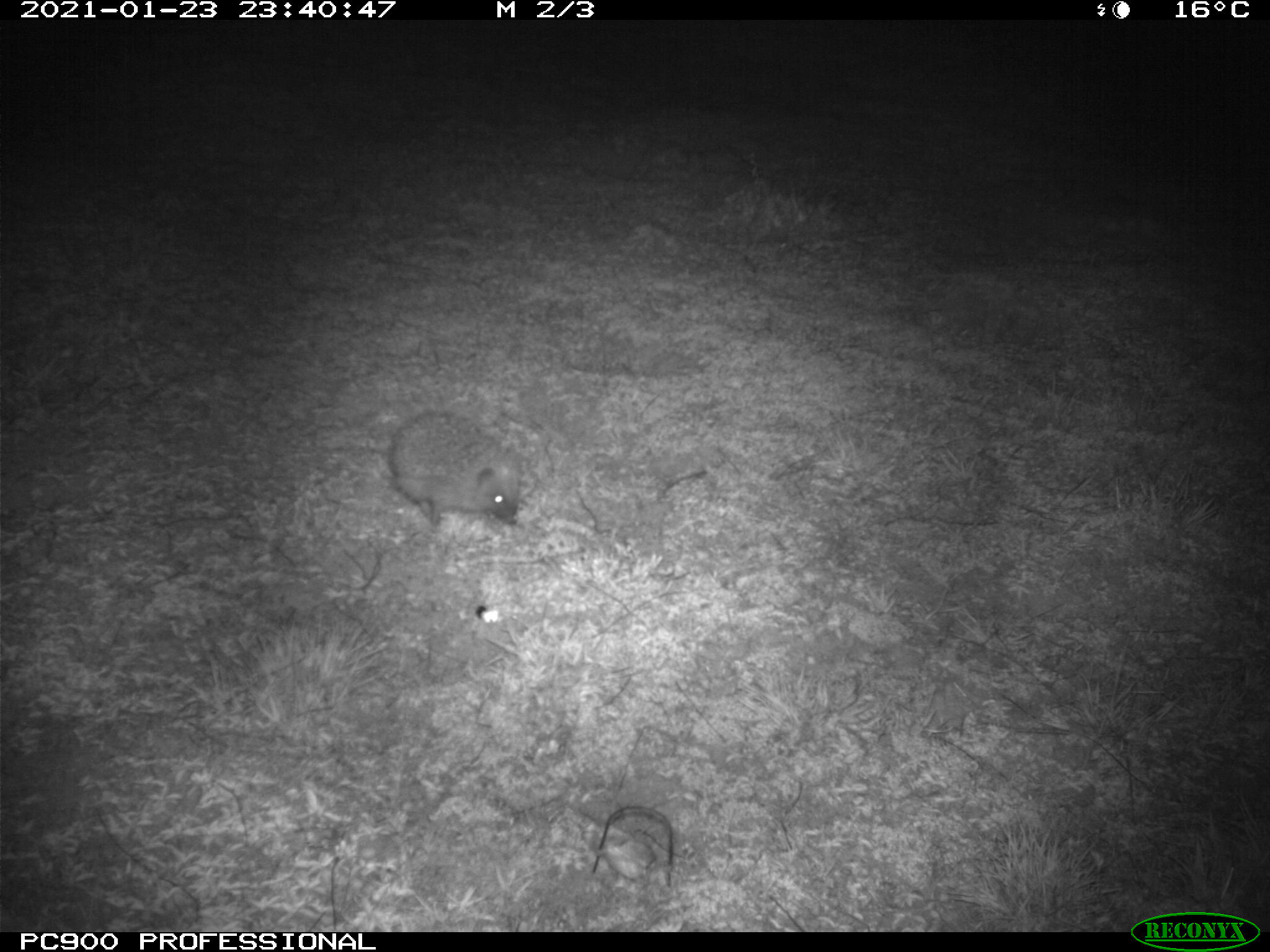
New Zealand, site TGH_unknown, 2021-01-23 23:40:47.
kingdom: Animalia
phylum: Chordata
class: Mammalia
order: Eulipotyphla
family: Erinaceidae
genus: Erinaceus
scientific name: Erinaceus europaeus europaeus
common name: european hedgehog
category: hedgehog